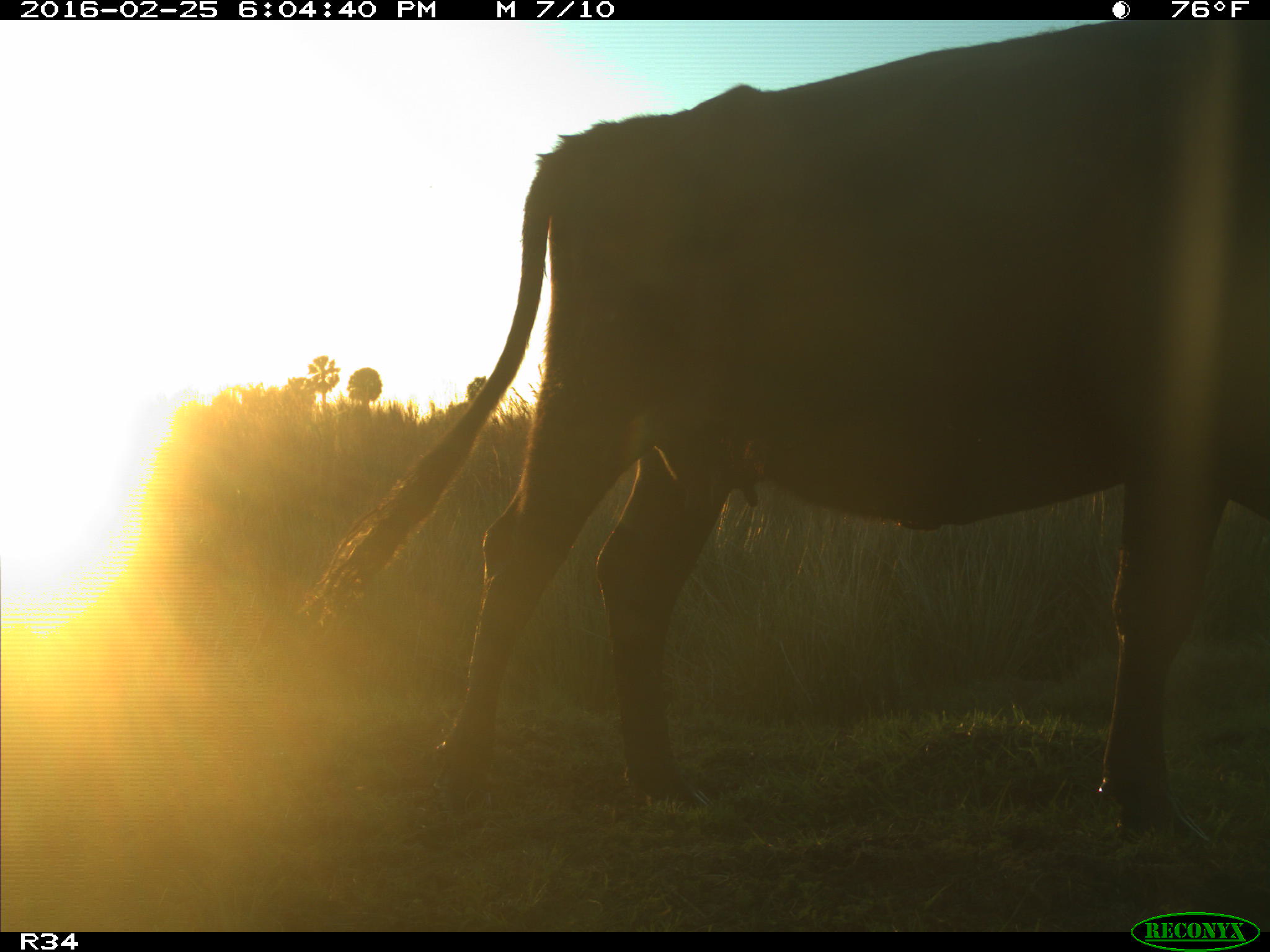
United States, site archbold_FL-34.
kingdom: Animalia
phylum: Chordata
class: Mammalia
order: Artiodactyla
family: Bovidae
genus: Bos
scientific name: Bos taurus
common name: domestic cow